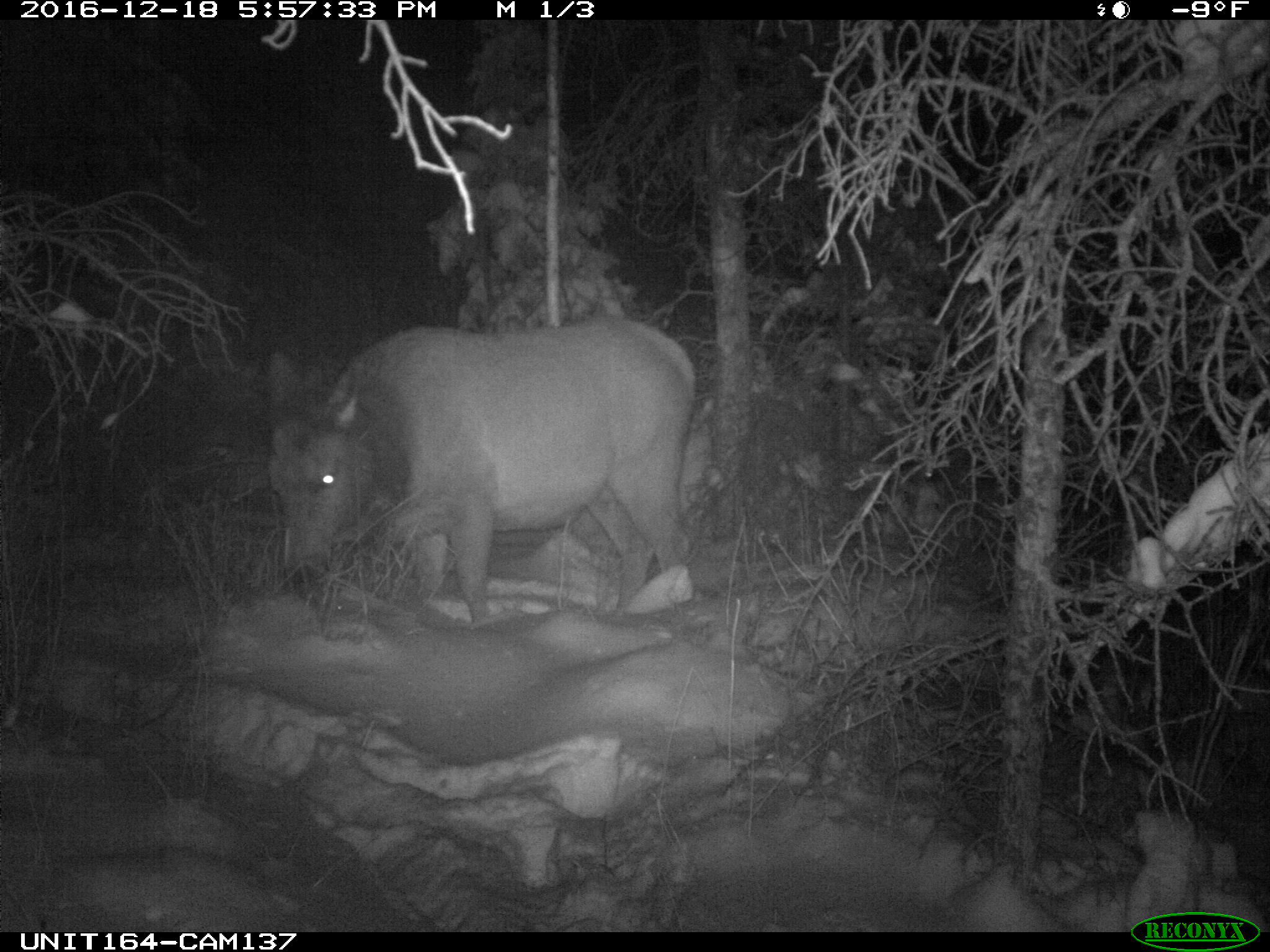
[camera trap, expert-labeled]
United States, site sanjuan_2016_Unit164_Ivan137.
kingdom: Animalia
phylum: Chordata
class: Mammalia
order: Artiodactyla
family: Cervidae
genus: Cervus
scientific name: Cervus elaphus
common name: red deer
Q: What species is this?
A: Cervus elaphus (red deer).